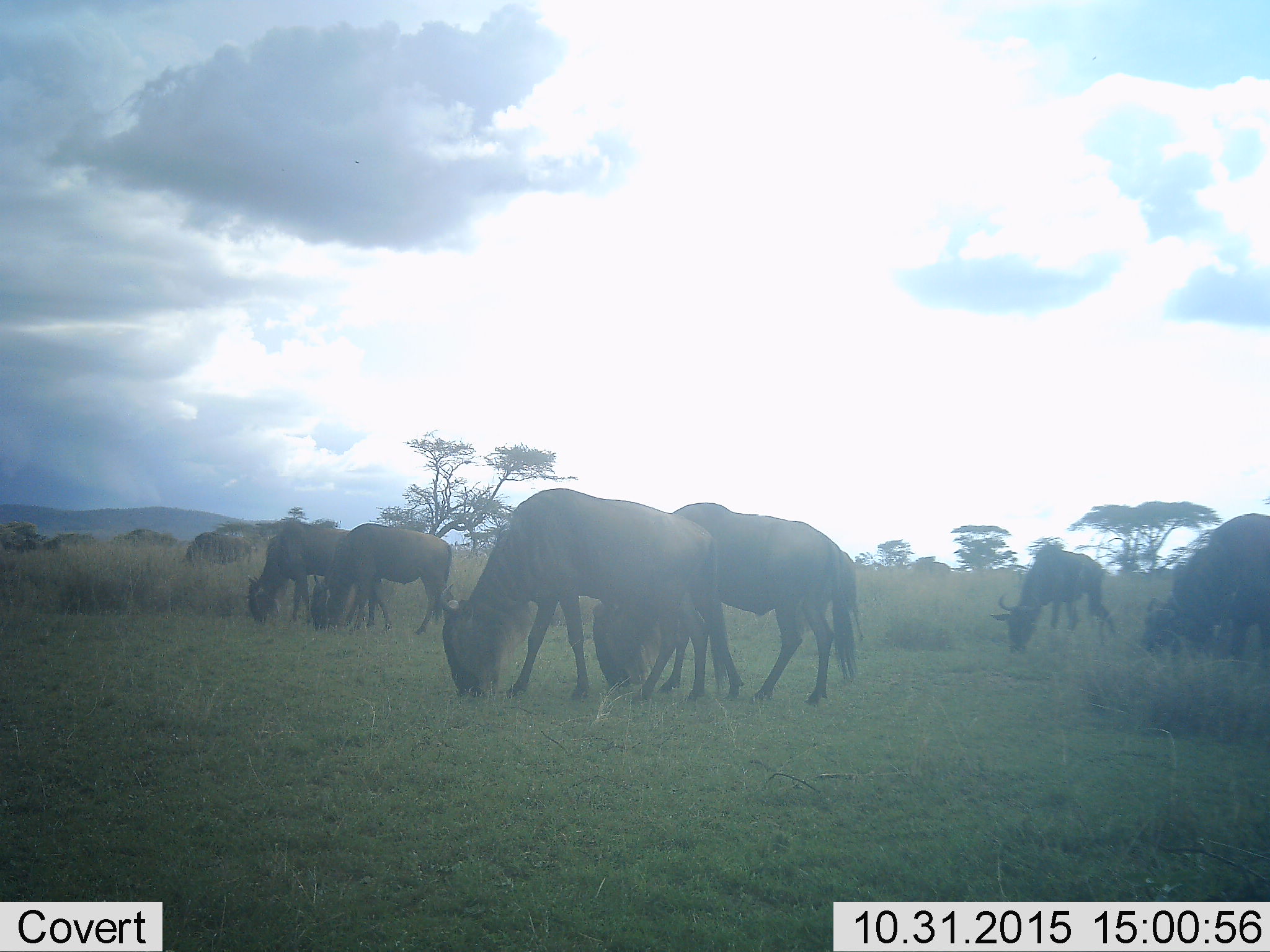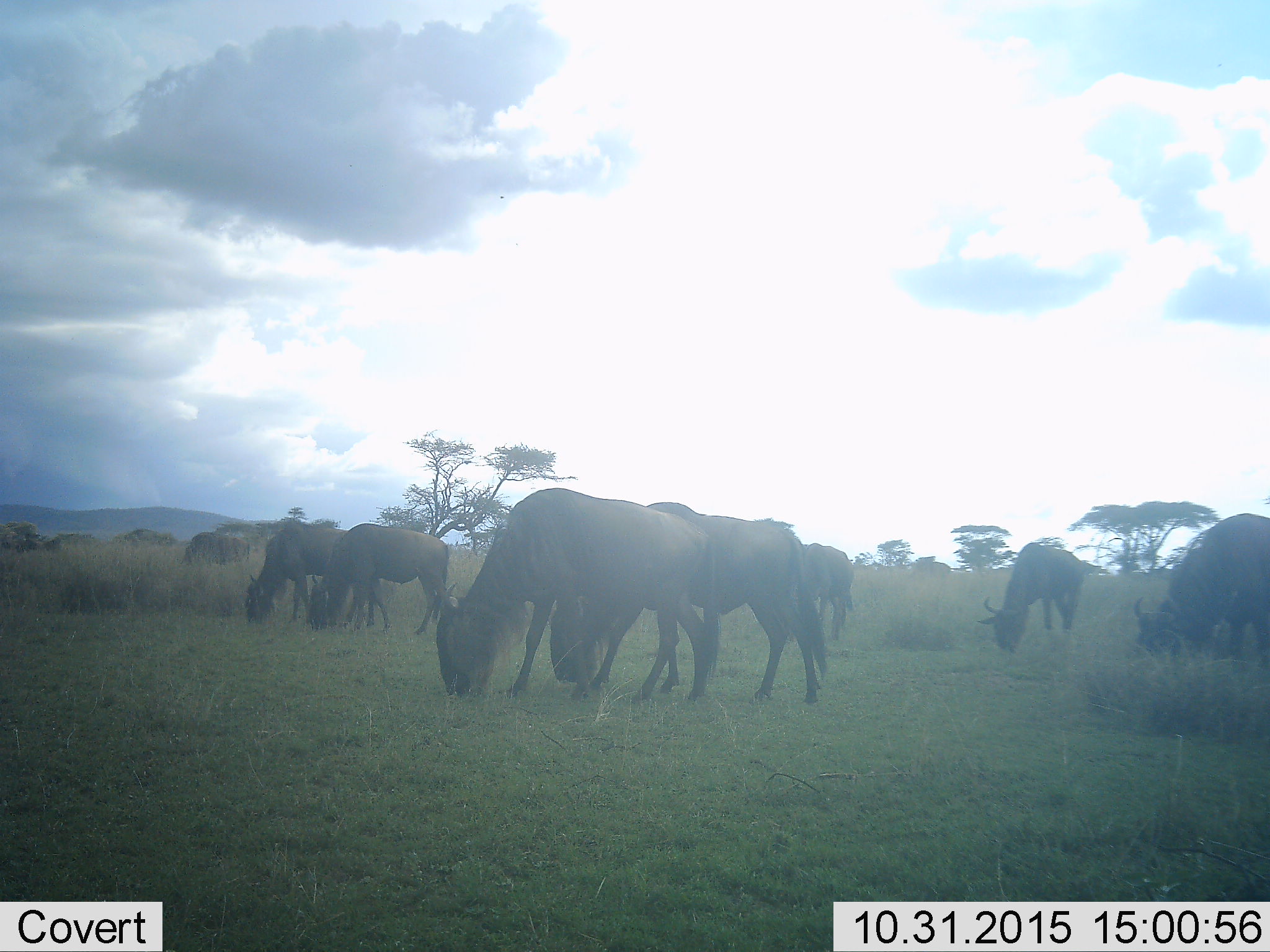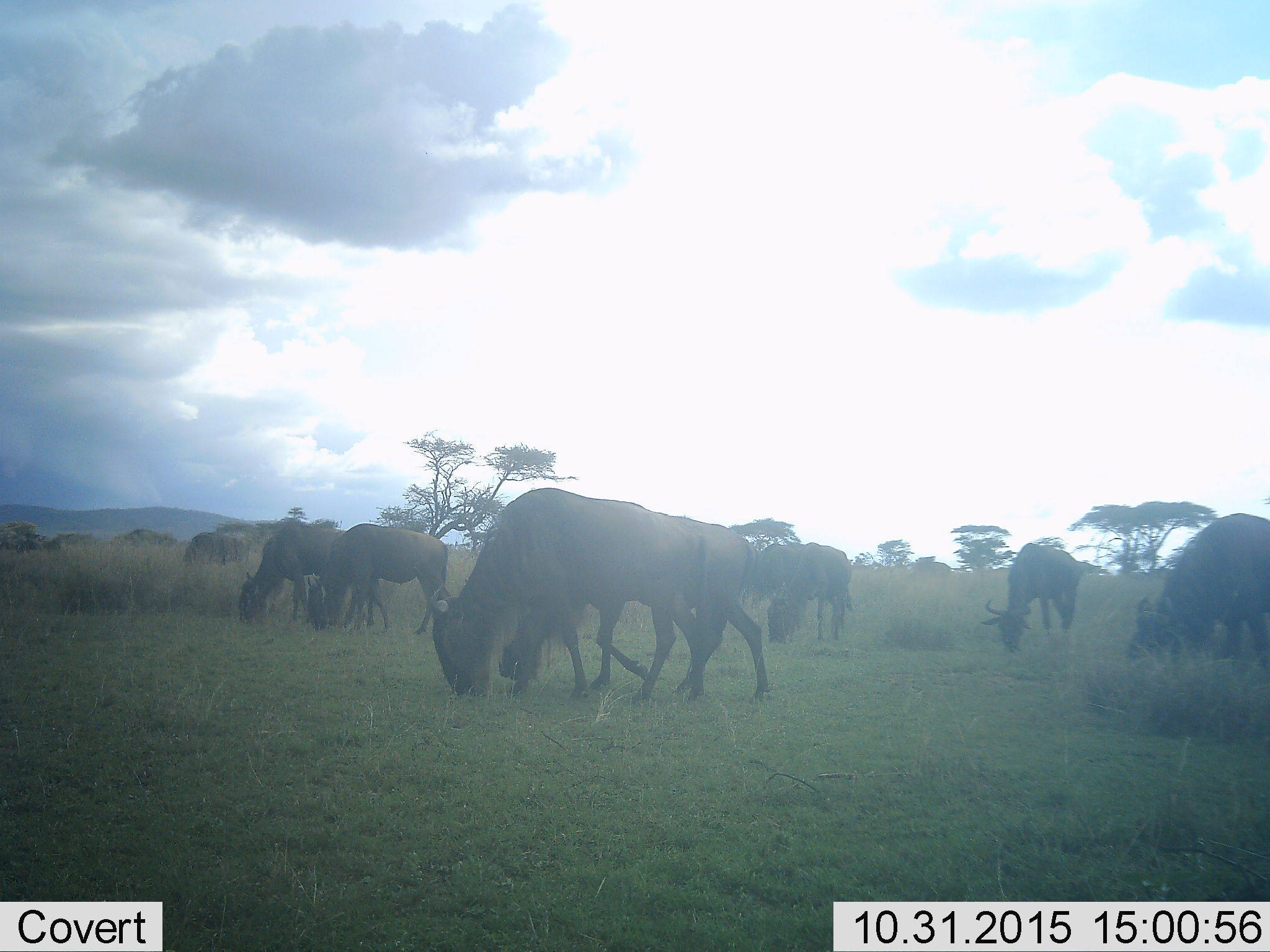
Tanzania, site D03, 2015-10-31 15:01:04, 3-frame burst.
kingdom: Animalia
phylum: Chordata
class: Mammalia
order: Artiodactyla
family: Bovidae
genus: Connochaetes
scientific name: Connochaetes taurinus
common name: blue wildebeest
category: wildebeest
Wildebeest (blue wildebeest) (Connochaetes taurinus), count 8. Behavior (volunteer vote fractions): standing 50%, resting 0%, moving 40%, interacting 0%. Young present (vote fraction): 10%. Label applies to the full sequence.